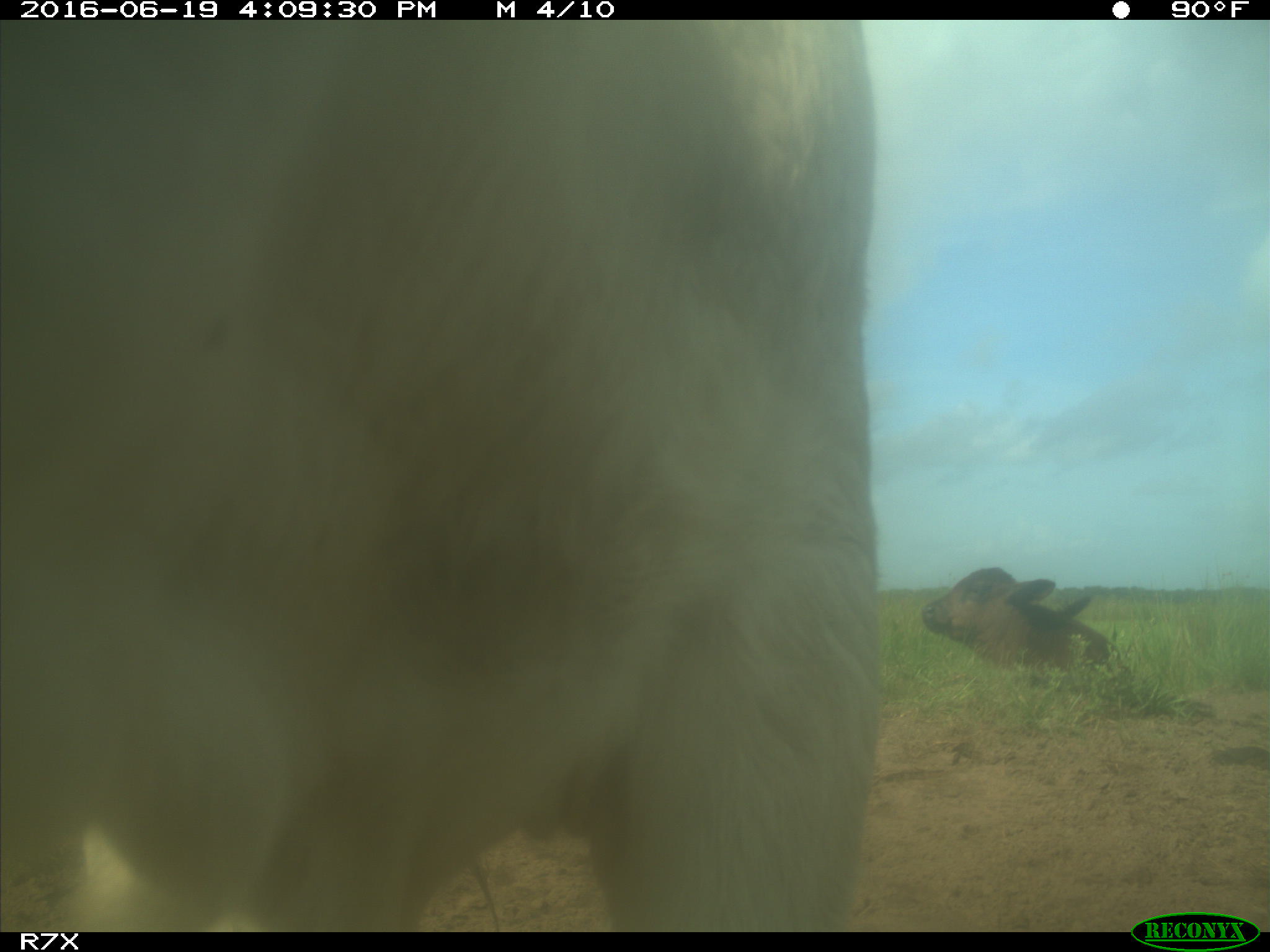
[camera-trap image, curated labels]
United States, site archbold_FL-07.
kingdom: Animalia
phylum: Chordata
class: Mammalia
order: Artiodactyla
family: Bovidae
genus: Bos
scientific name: Bos taurus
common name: domestic cow